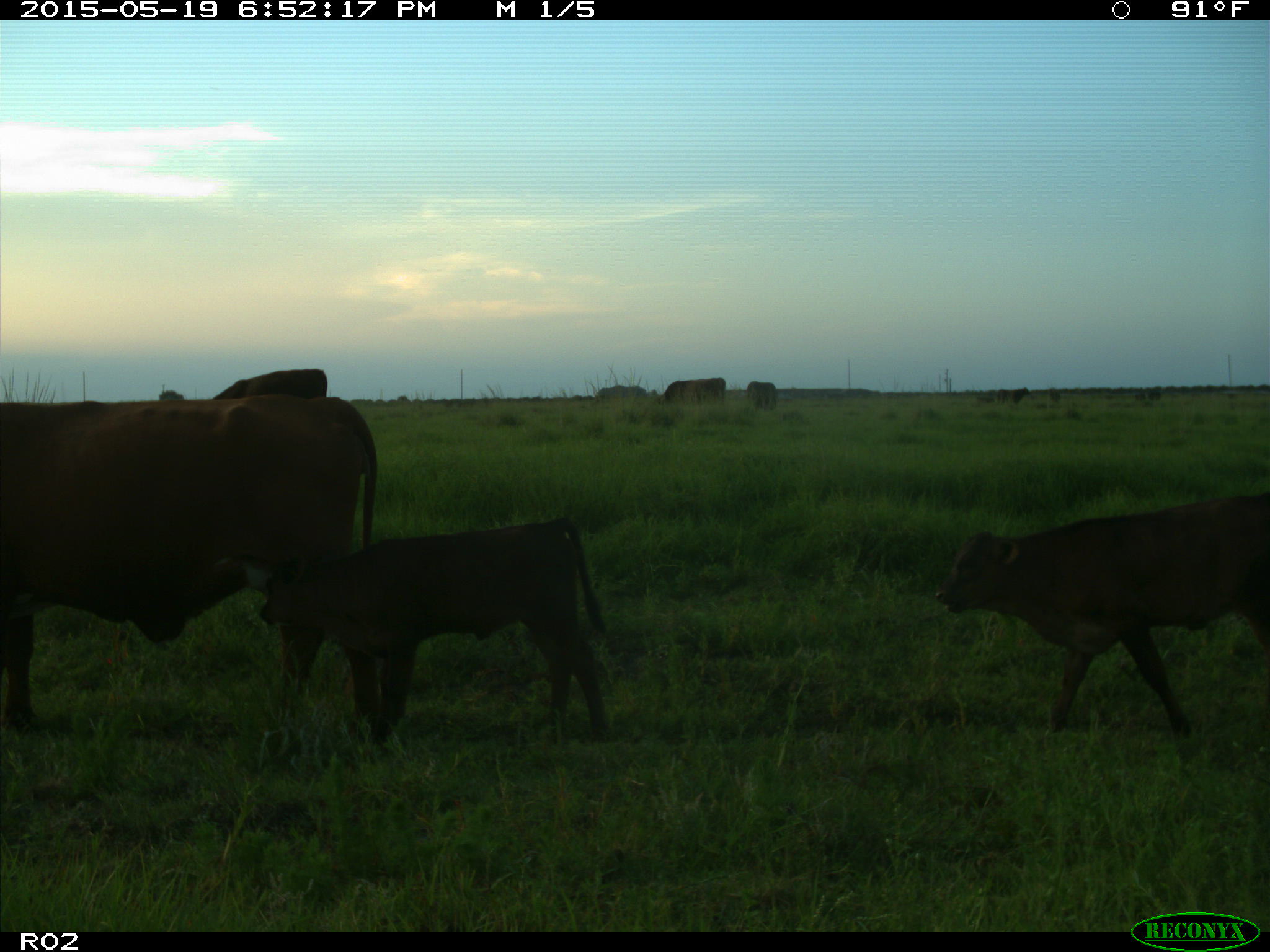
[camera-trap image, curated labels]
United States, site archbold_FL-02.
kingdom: Animalia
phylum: Chordata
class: Mammalia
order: Artiodactyla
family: Bovidae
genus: Bos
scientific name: Bos taurus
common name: domestic cow